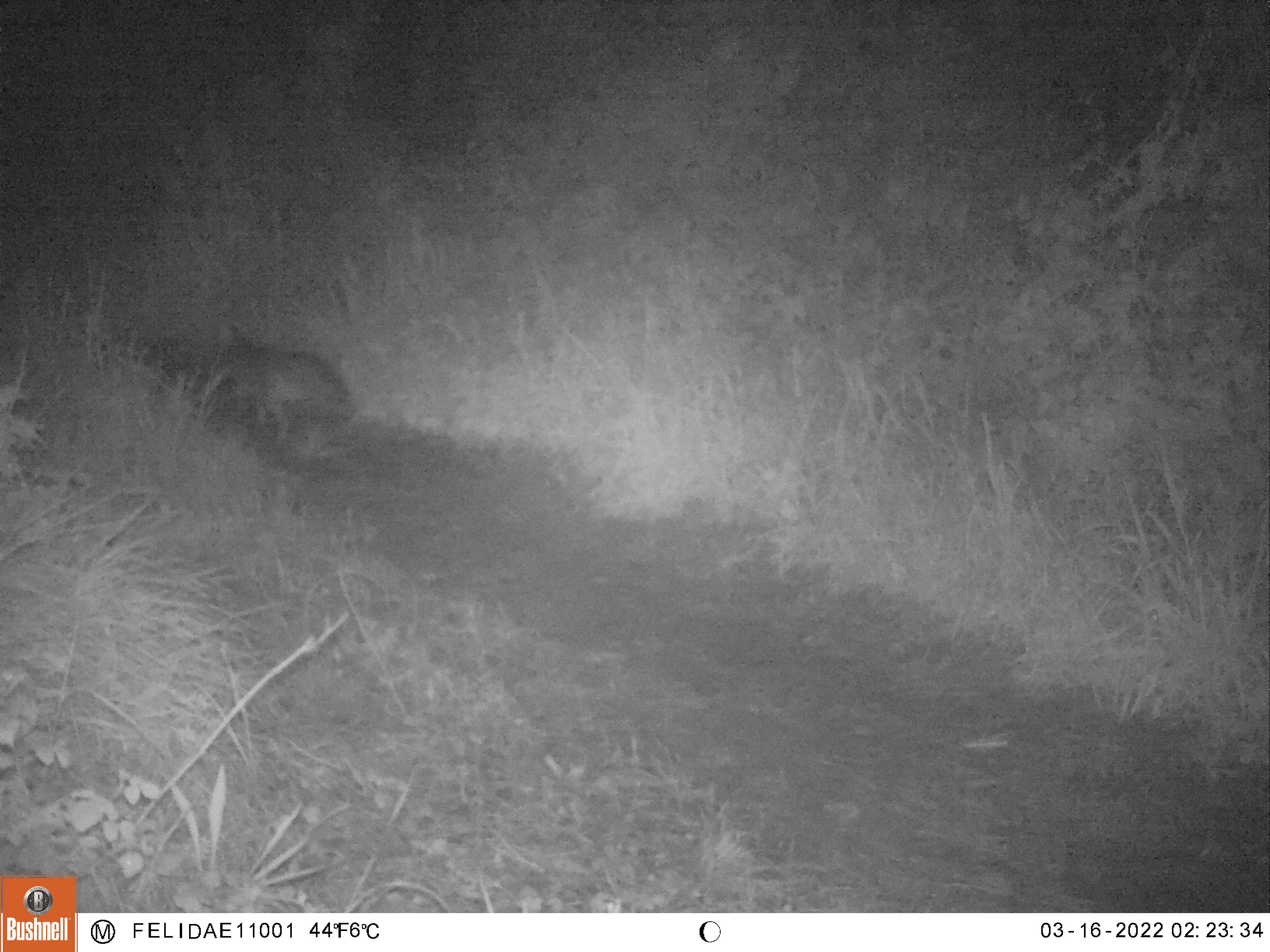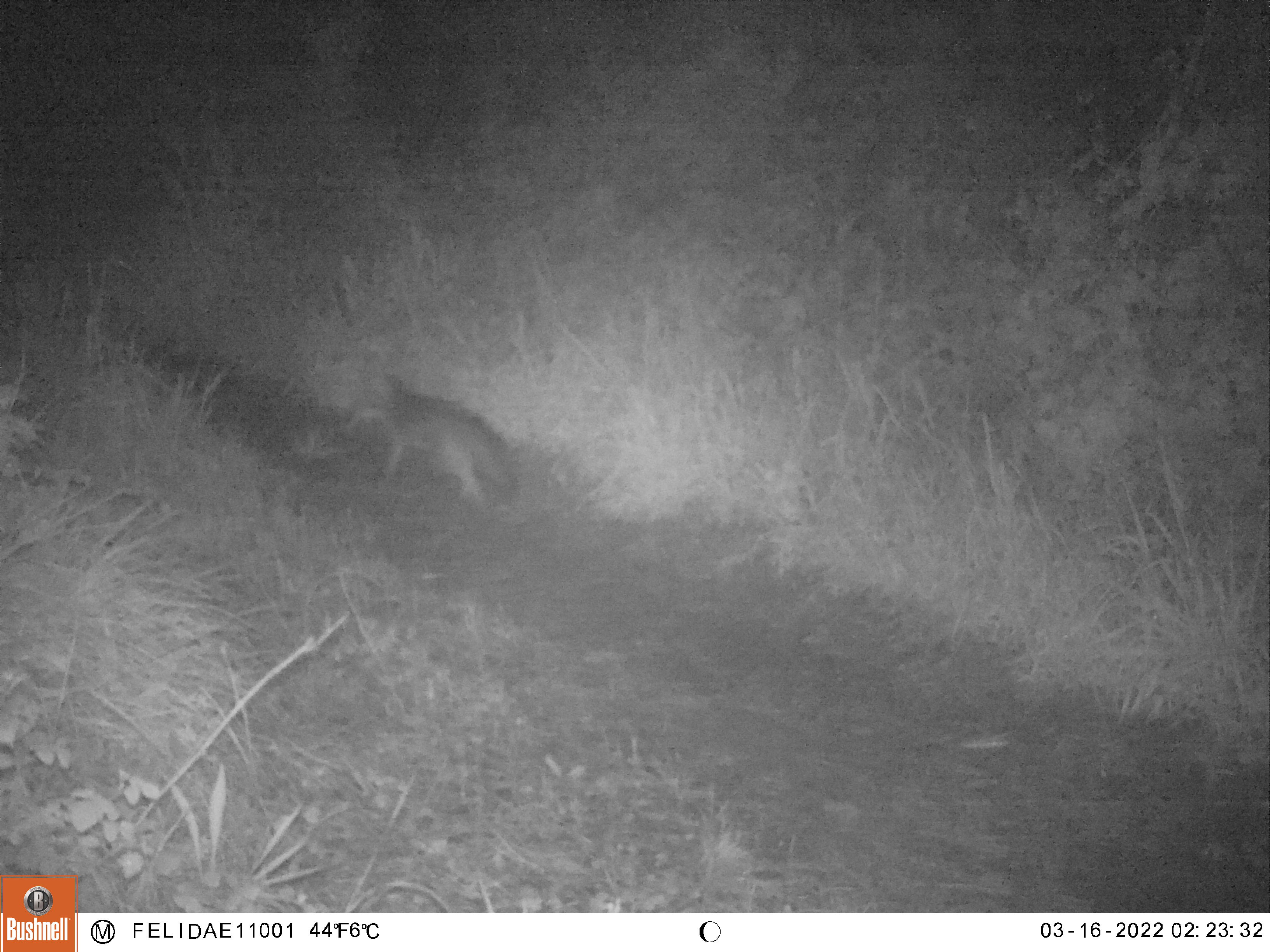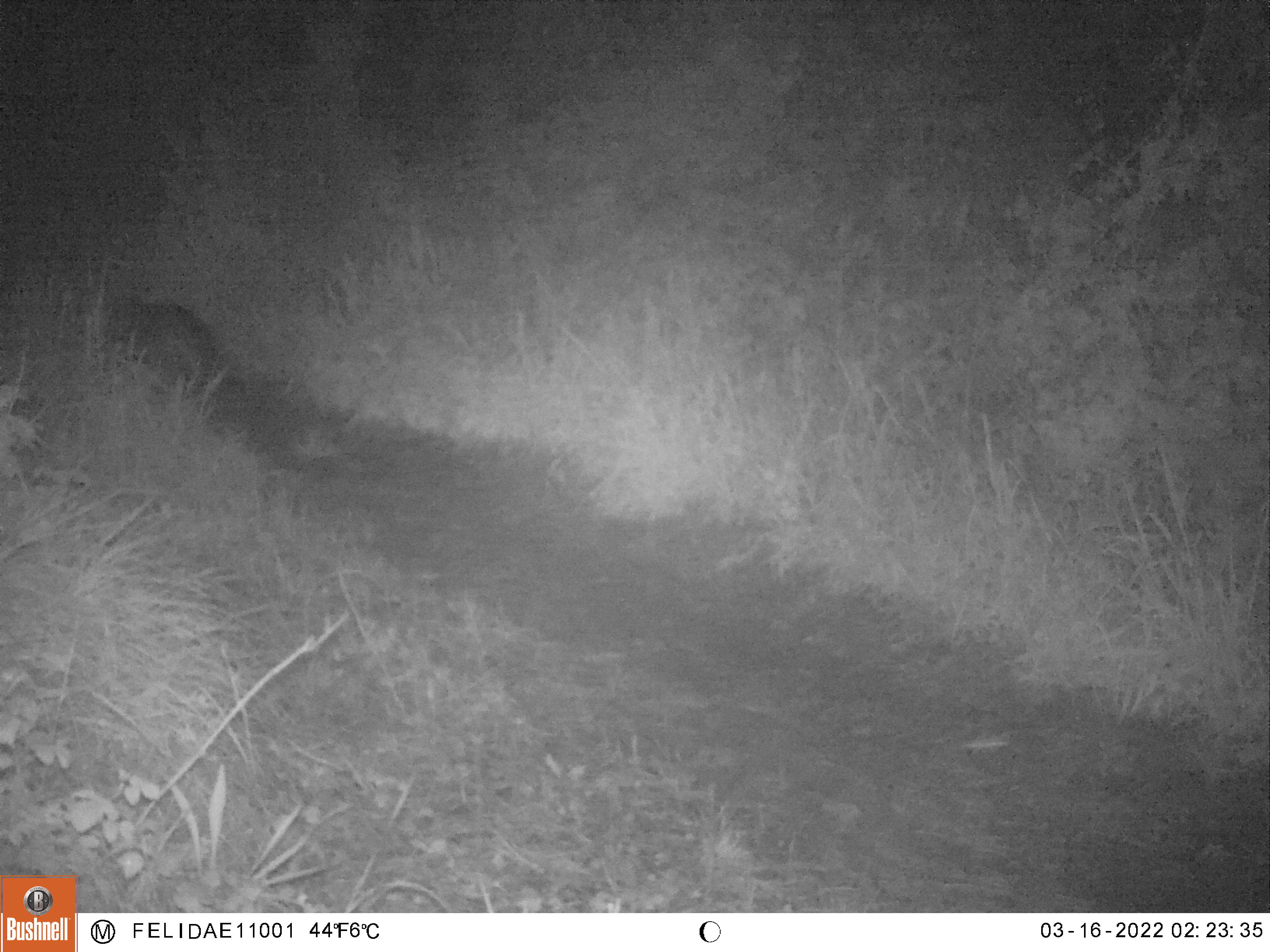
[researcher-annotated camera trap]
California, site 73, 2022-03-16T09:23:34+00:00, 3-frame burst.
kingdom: Animalia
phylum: Chordata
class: Mammalia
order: Carnivora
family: Canidae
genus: Urocyon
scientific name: Urocyon cinereoargenteus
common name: gray fox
Gray fox (Urocyon cinereoargenteus).